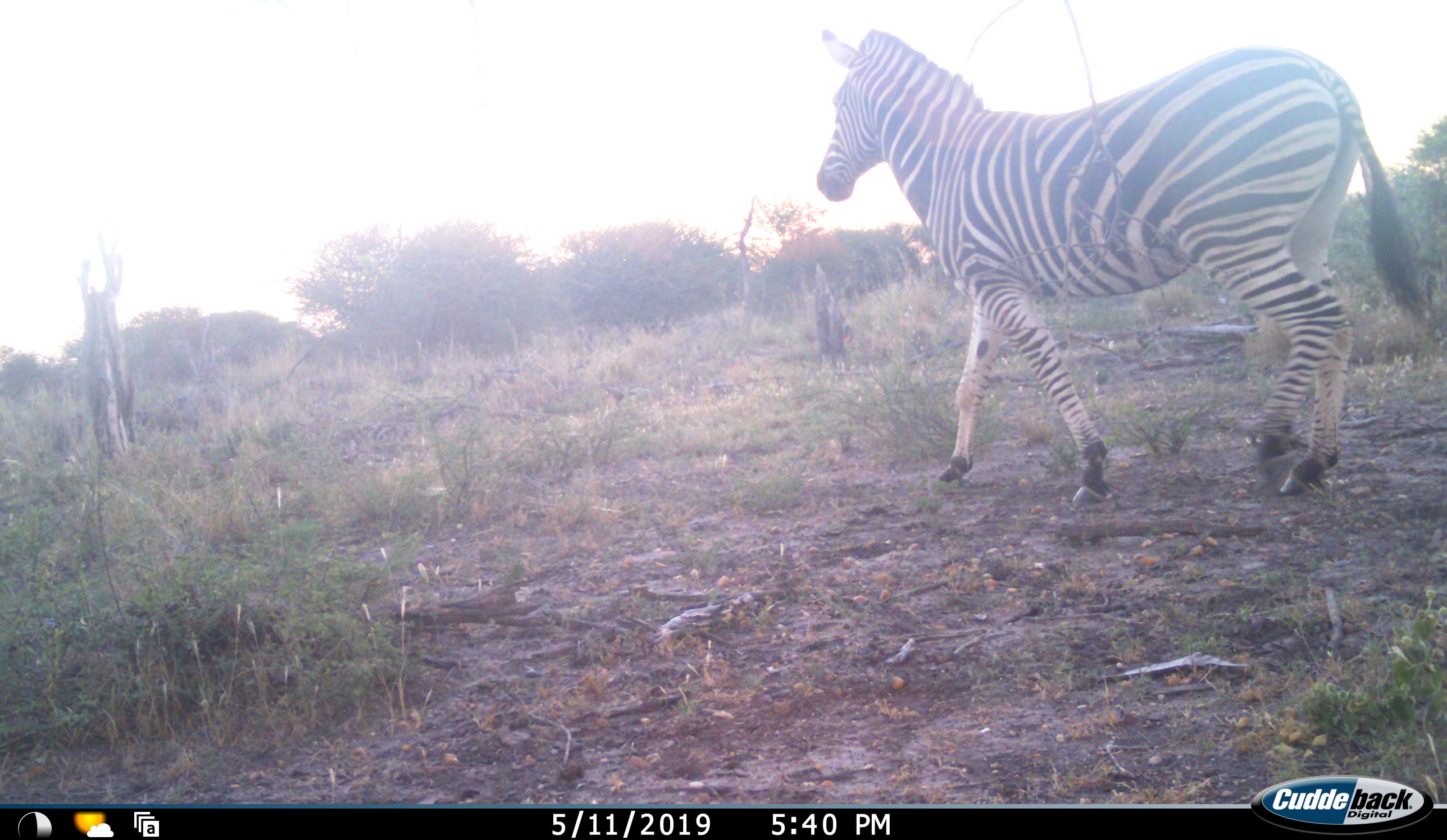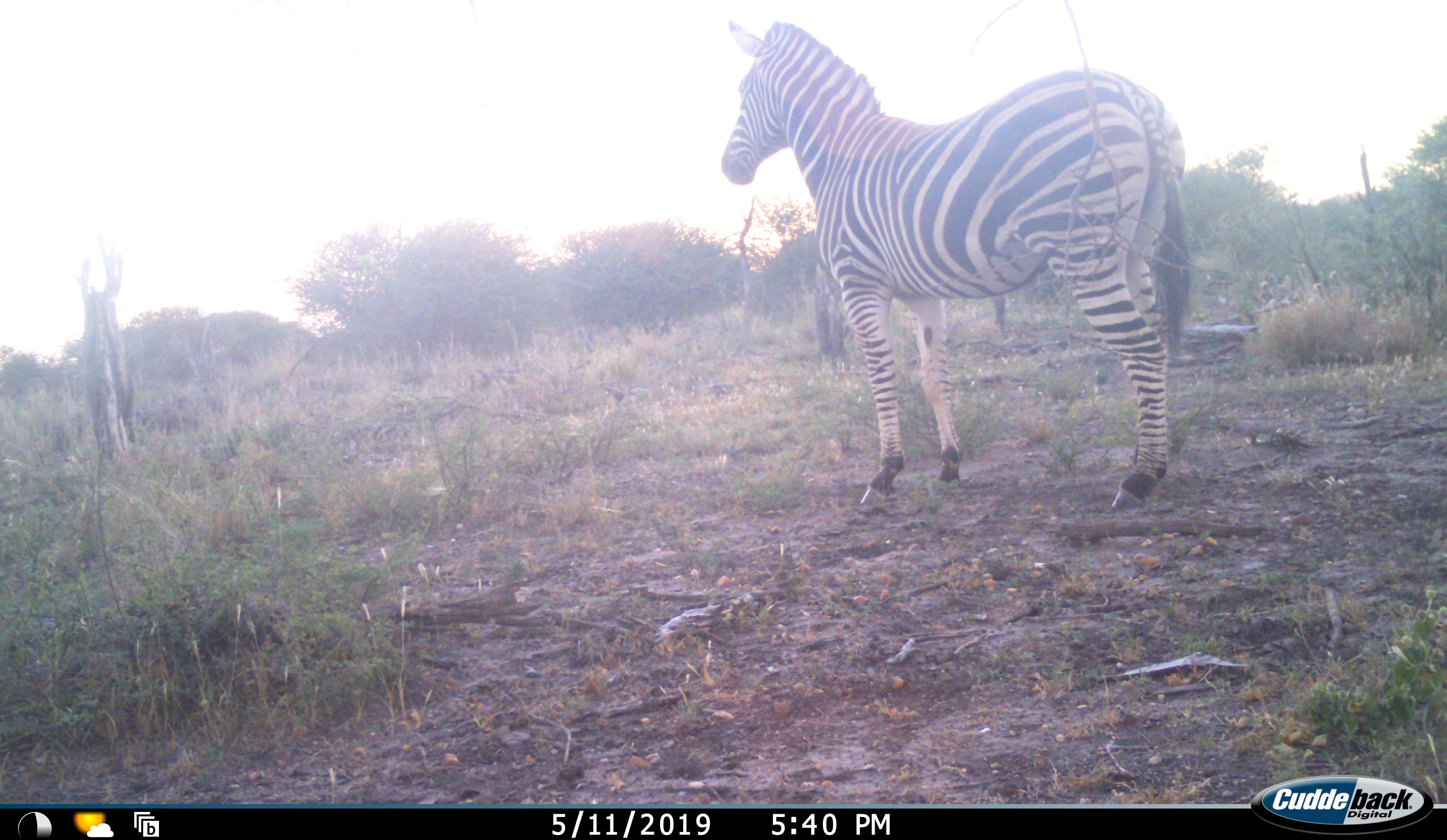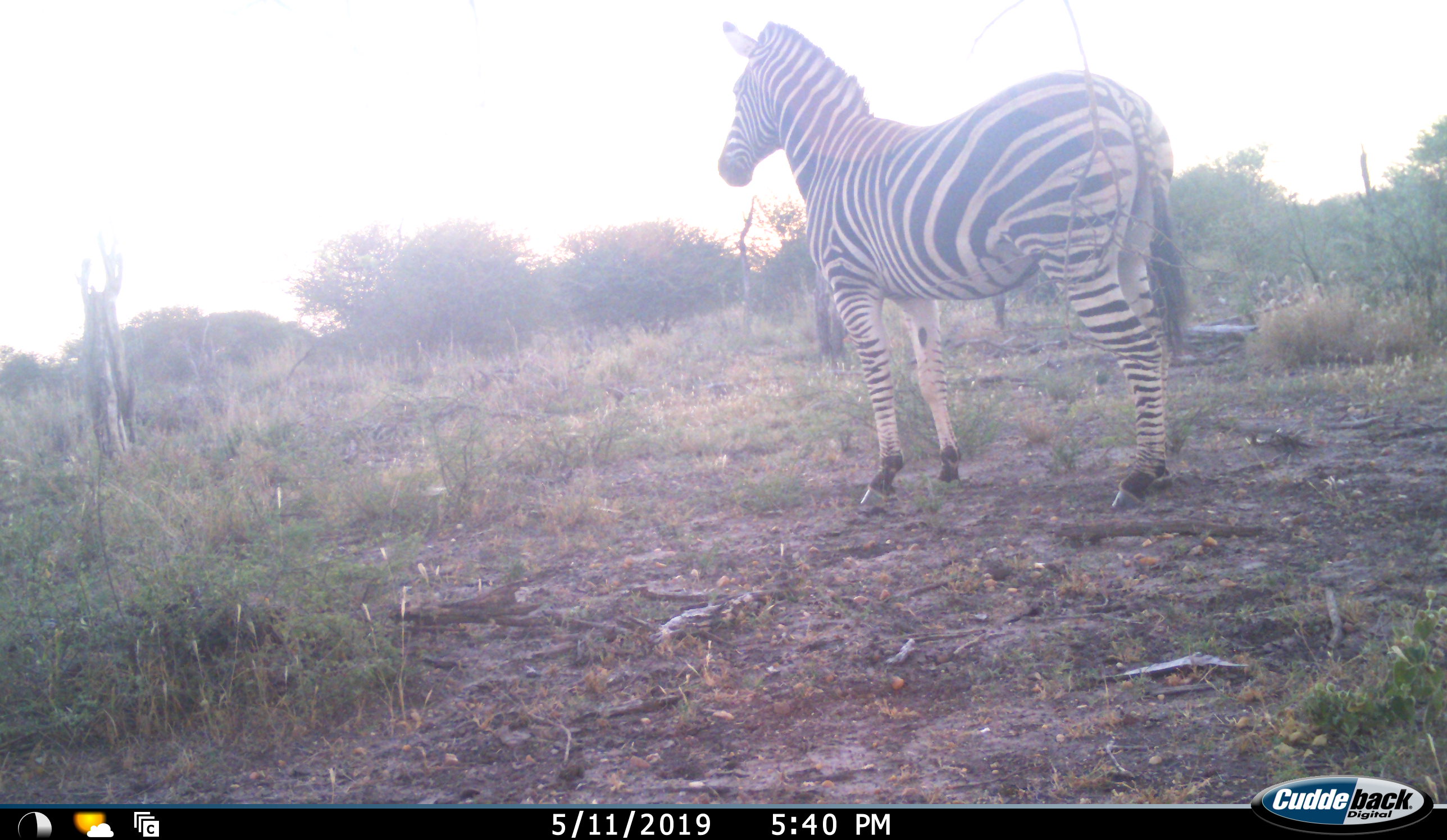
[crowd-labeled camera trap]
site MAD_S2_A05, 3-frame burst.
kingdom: Animalia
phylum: Chordata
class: Mammalia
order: Perissodactyla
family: Equidae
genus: Equus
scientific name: Equus quagga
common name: plains zebra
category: zebraplains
Zebraplains (plains zebra) (Equus quagga), count 1. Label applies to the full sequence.